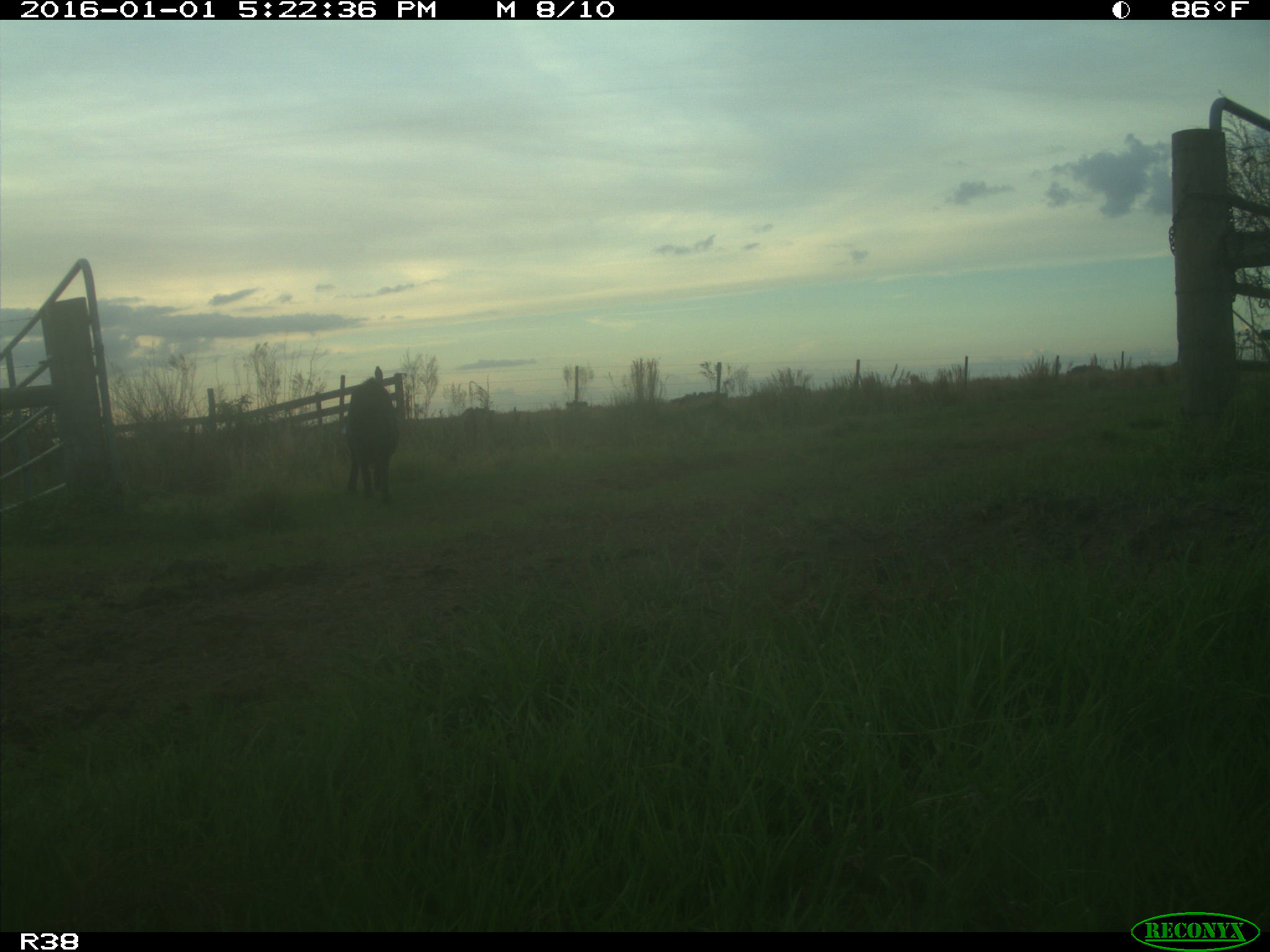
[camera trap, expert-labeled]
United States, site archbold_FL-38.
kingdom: Animalia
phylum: Chordata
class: Mammalia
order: Artiodactyla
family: Suidae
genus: Sus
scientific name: Sus scrofa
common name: wild boar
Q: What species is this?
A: Sus scrofa (wild boar).